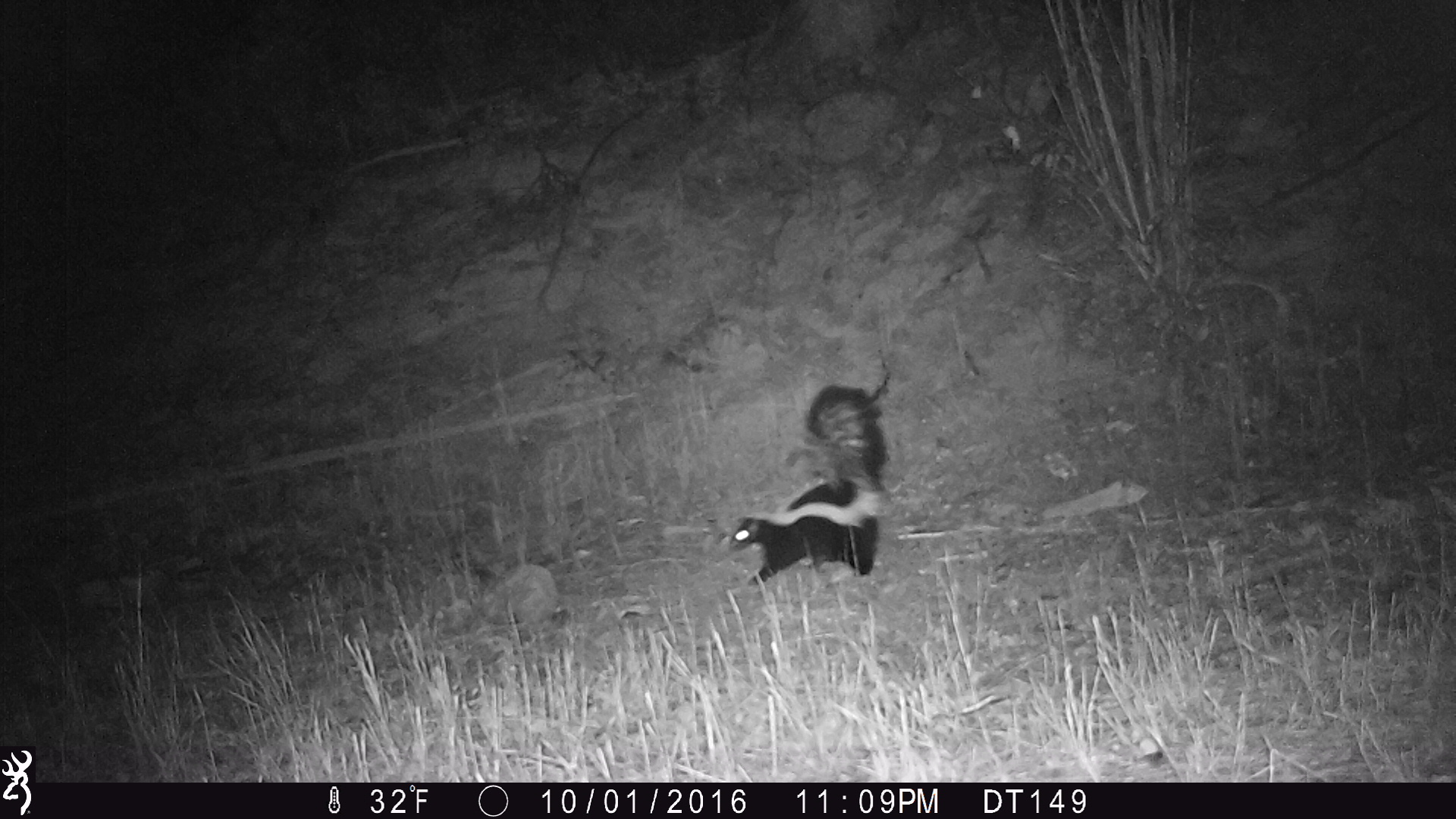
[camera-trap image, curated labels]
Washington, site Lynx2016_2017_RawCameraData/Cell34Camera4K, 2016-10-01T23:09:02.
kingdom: Animalia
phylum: Chordata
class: Mammalia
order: Carnivora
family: Mephitidae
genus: Mephitis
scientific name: Mephitis mephitis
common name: striped skunk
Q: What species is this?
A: Mephitis mephitis (striped skunk).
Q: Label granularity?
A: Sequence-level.